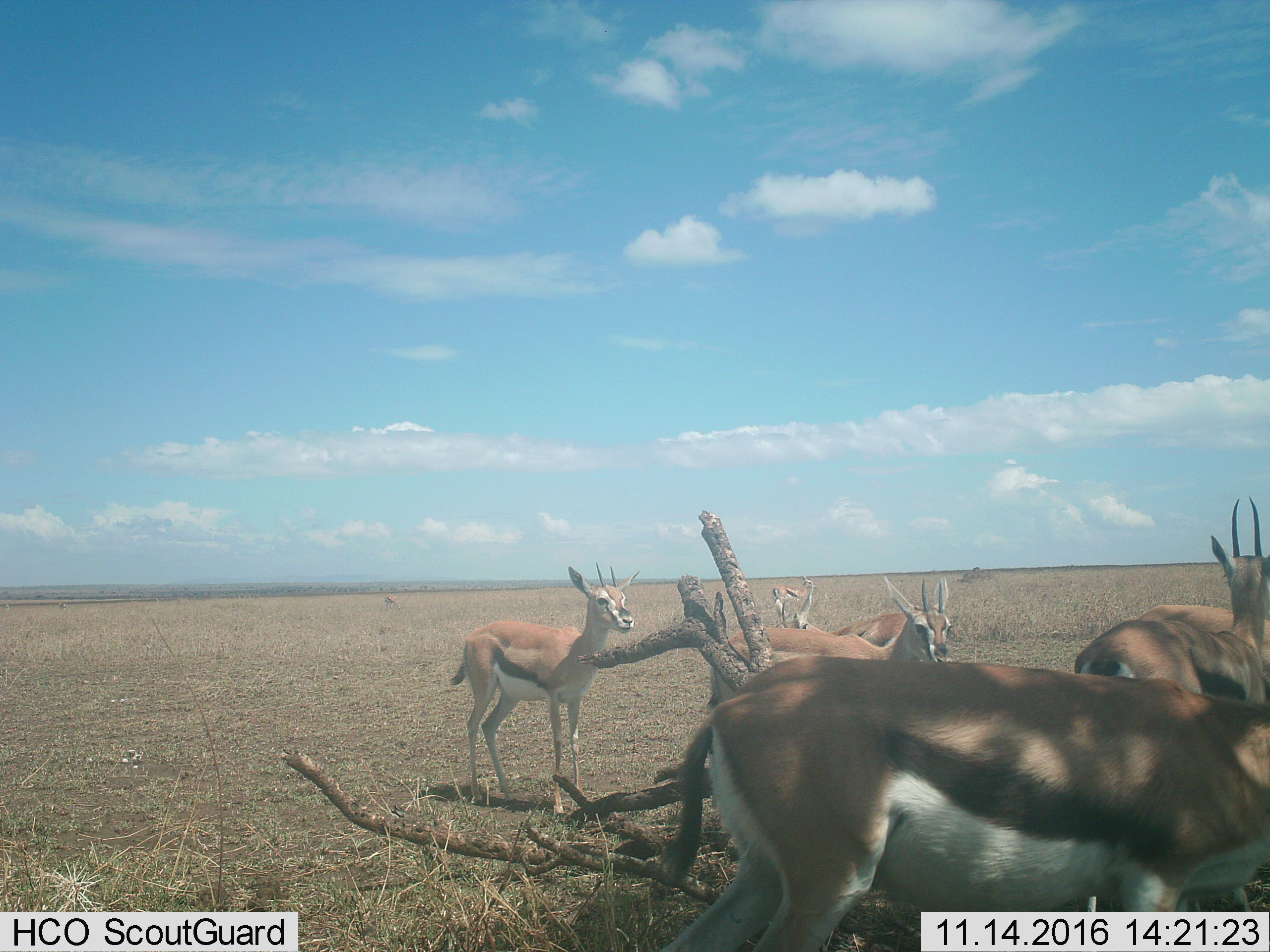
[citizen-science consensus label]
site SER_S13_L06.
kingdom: Animalia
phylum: Chordata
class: Mammalia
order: Artiodactyla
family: Bovidae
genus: Eudorcas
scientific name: Eudorcas thomsonii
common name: thomson's gazelle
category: gazellethomsons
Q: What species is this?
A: Gazellethomsons (thomson's gazelle) (Eudorcas thomsonii).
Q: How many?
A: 8.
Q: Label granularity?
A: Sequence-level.